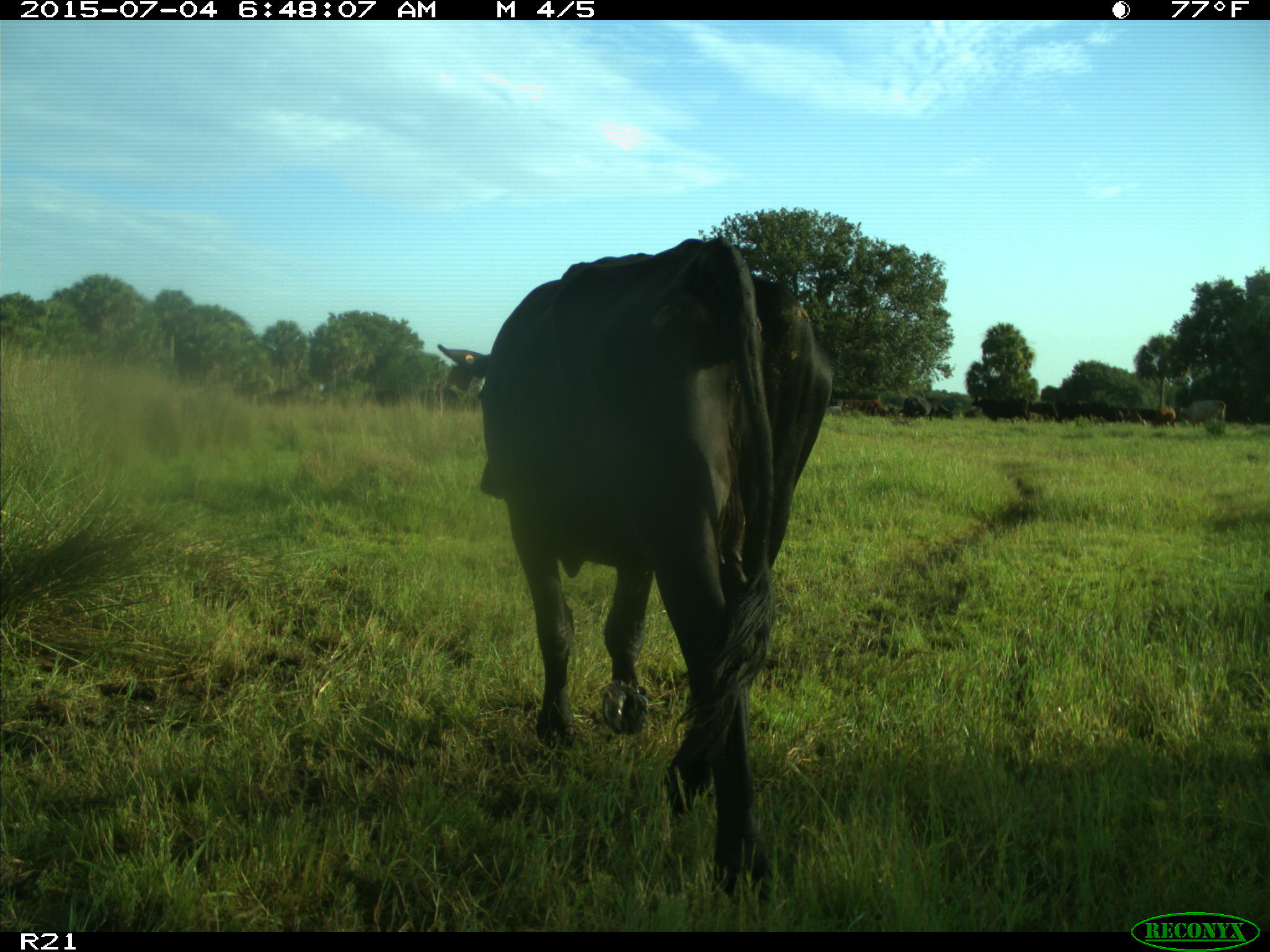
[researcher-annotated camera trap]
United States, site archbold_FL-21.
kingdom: Animalia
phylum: Chordata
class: Mammalia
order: Artiodactyla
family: Bovidae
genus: Bos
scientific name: Bos taurus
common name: domestic cow